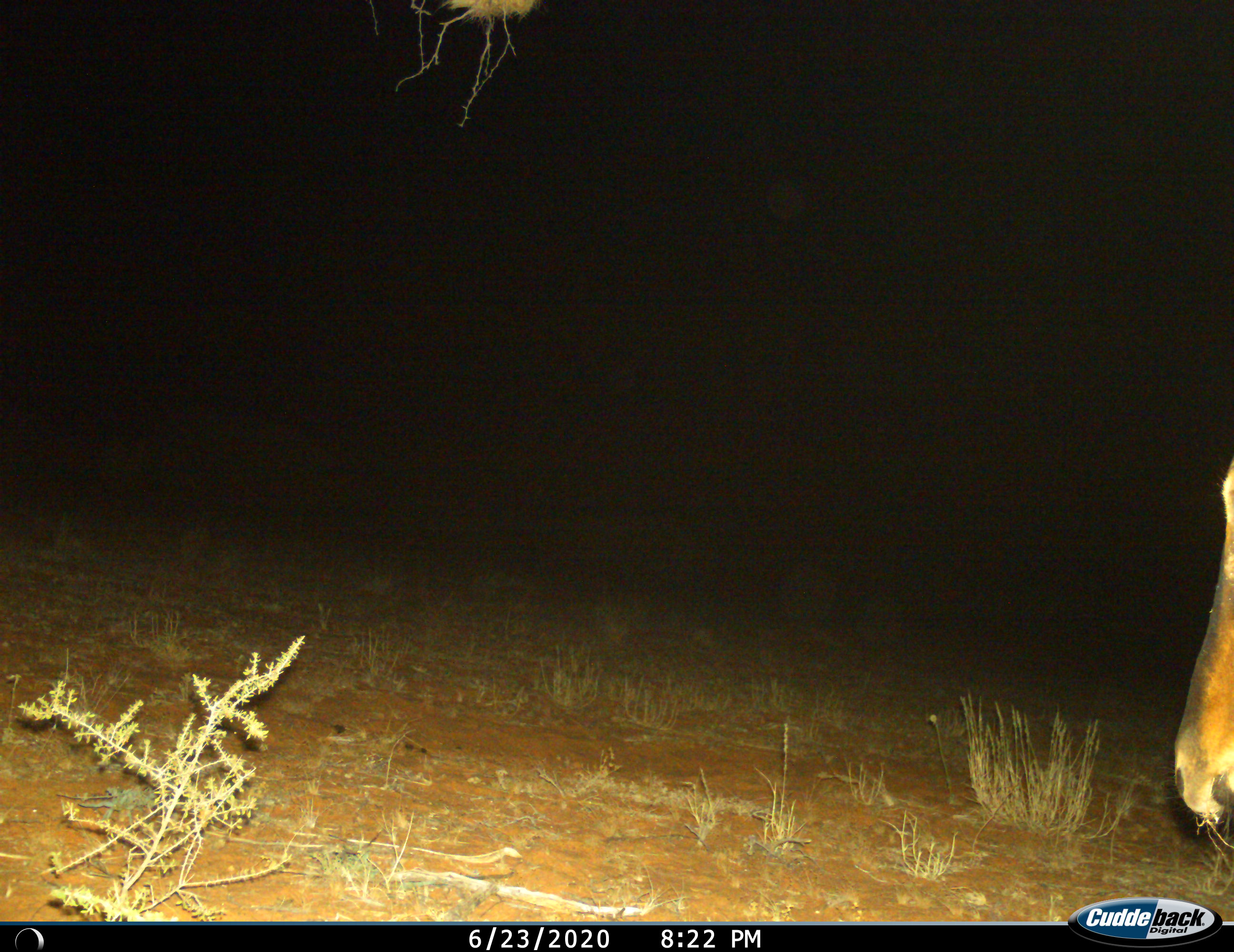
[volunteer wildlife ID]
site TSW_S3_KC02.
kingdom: Animalia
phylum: Chordata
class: Mammalia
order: Artiodactyla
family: Bovidae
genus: Alcelaphus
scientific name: Alcelaphus buselaphus caama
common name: red hartebeest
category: hartebeestred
Hartebeestred (red hartebeest) (Alcelaphus buselaphus caama), count 1. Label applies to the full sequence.